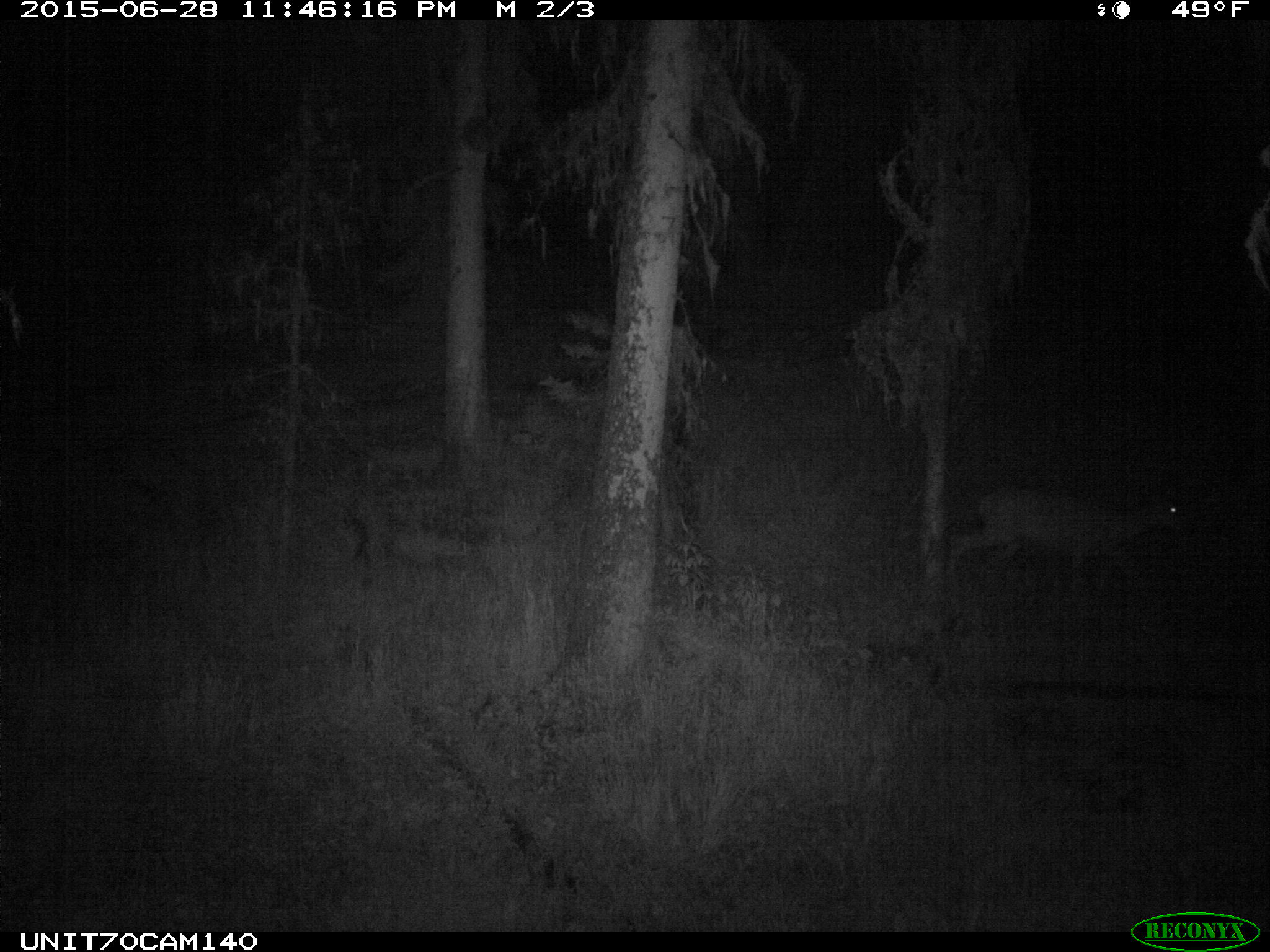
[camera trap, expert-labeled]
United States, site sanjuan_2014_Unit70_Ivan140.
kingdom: Animalia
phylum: Chordata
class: Mammalia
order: Artiodactyla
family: Cervidae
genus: Odocoileus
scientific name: Odocoileus hemionus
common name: mule deer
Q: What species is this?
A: Odocoileus hemionus (mule deer).